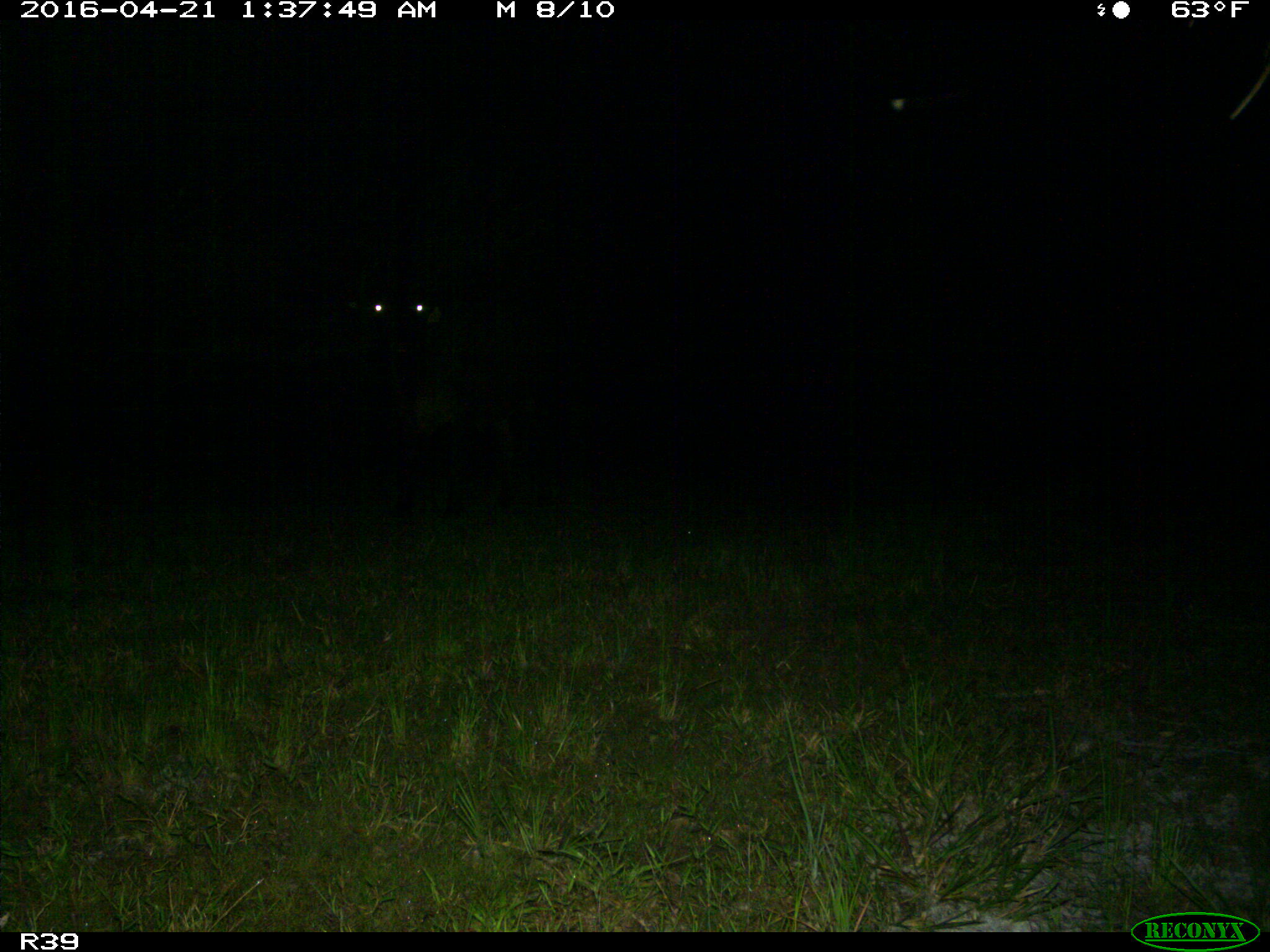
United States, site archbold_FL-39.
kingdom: Animalia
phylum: Chordata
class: Mammalia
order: Artiodactyla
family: Bovidae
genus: Bos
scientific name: Bos taurus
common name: domestic cow